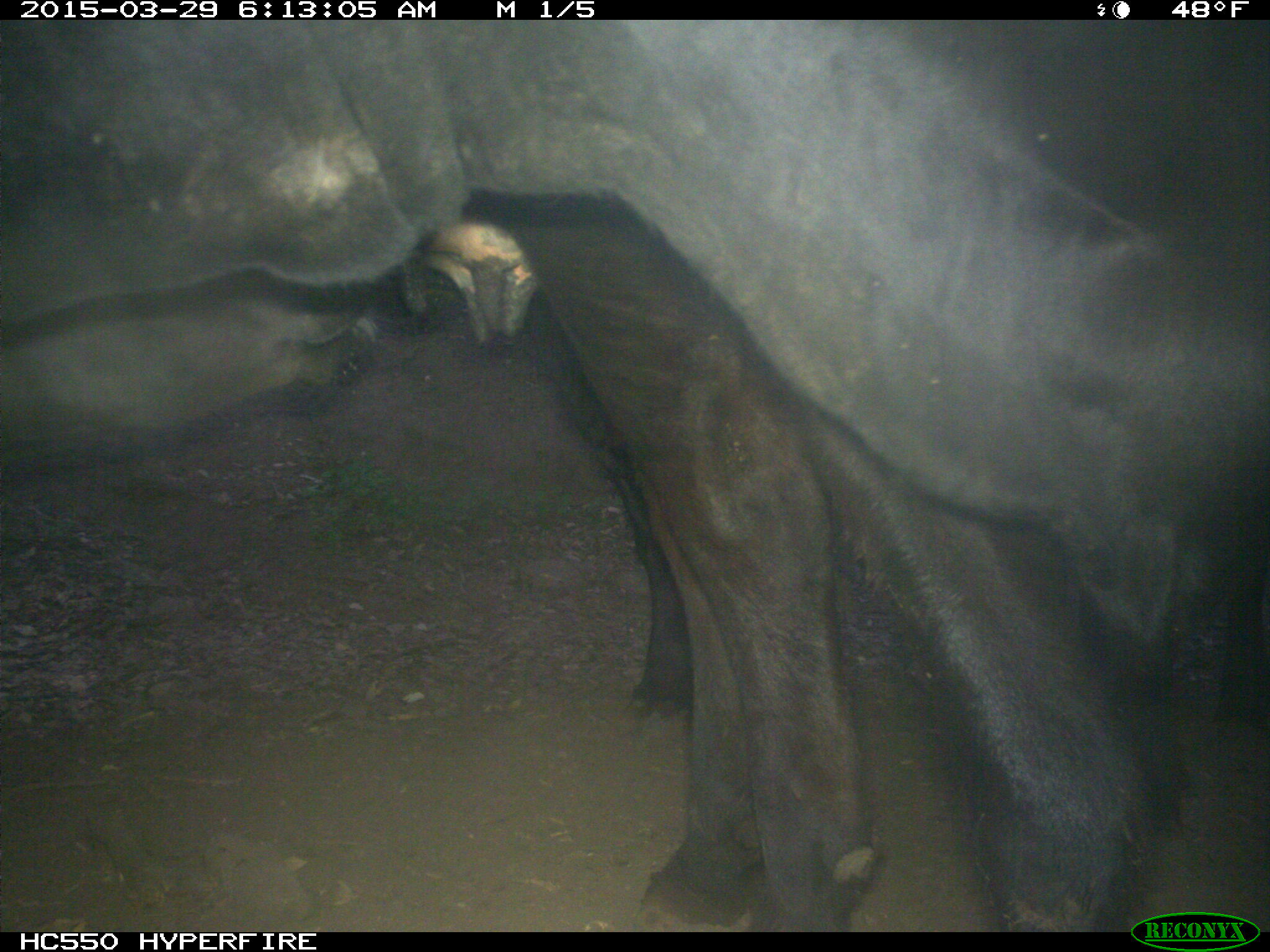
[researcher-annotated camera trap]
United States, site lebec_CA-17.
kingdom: Animalia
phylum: Chordata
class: Mammalia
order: Artiodactyla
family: Bovidae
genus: Bos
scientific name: Bos taurus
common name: domestic cow